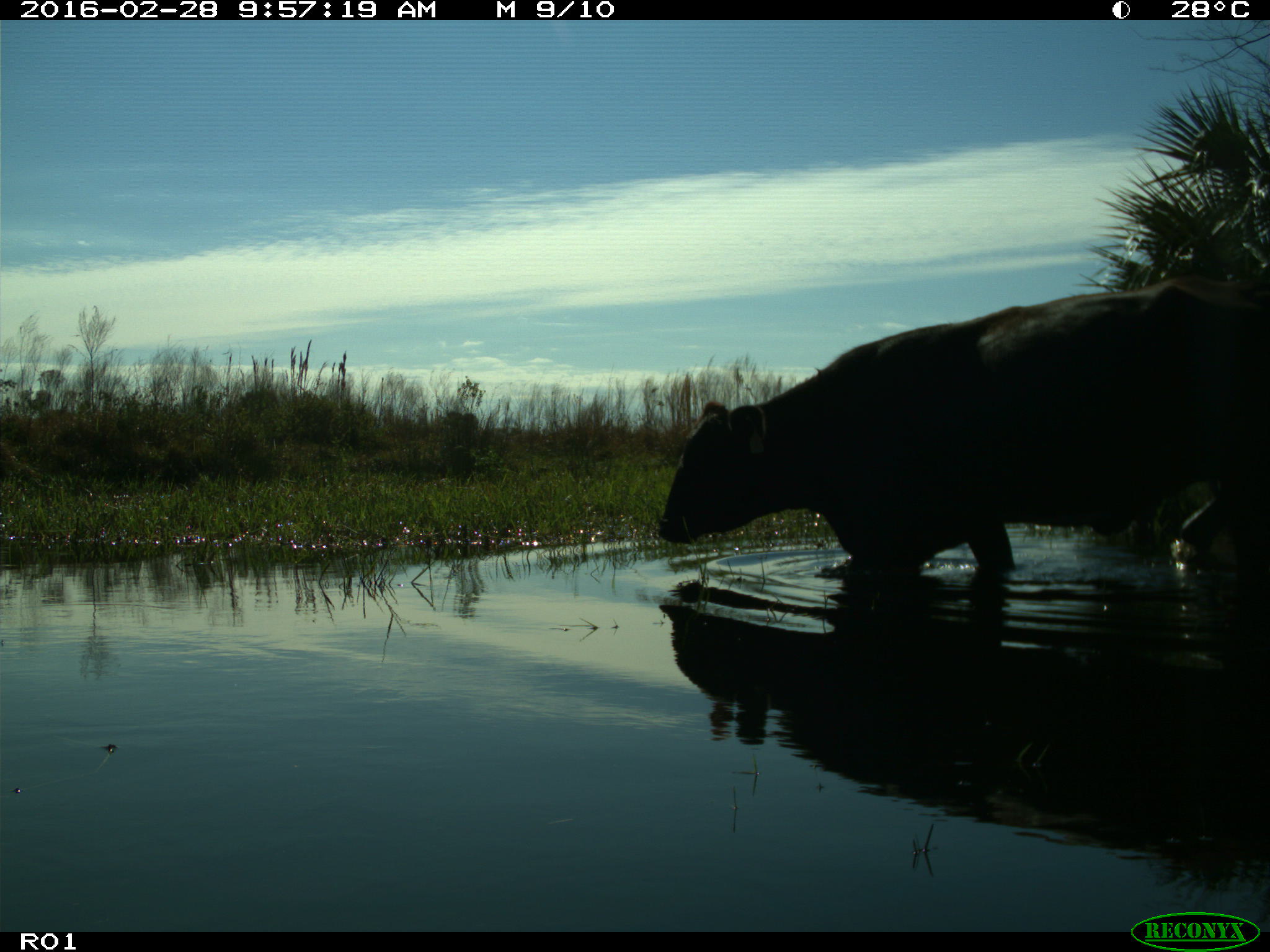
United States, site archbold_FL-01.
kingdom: Animalia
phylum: Chordata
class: Mammalia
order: Artiodactyla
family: Bovidae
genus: Bos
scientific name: Bos taurus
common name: domestic cow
Bos taurus (domestic cow).